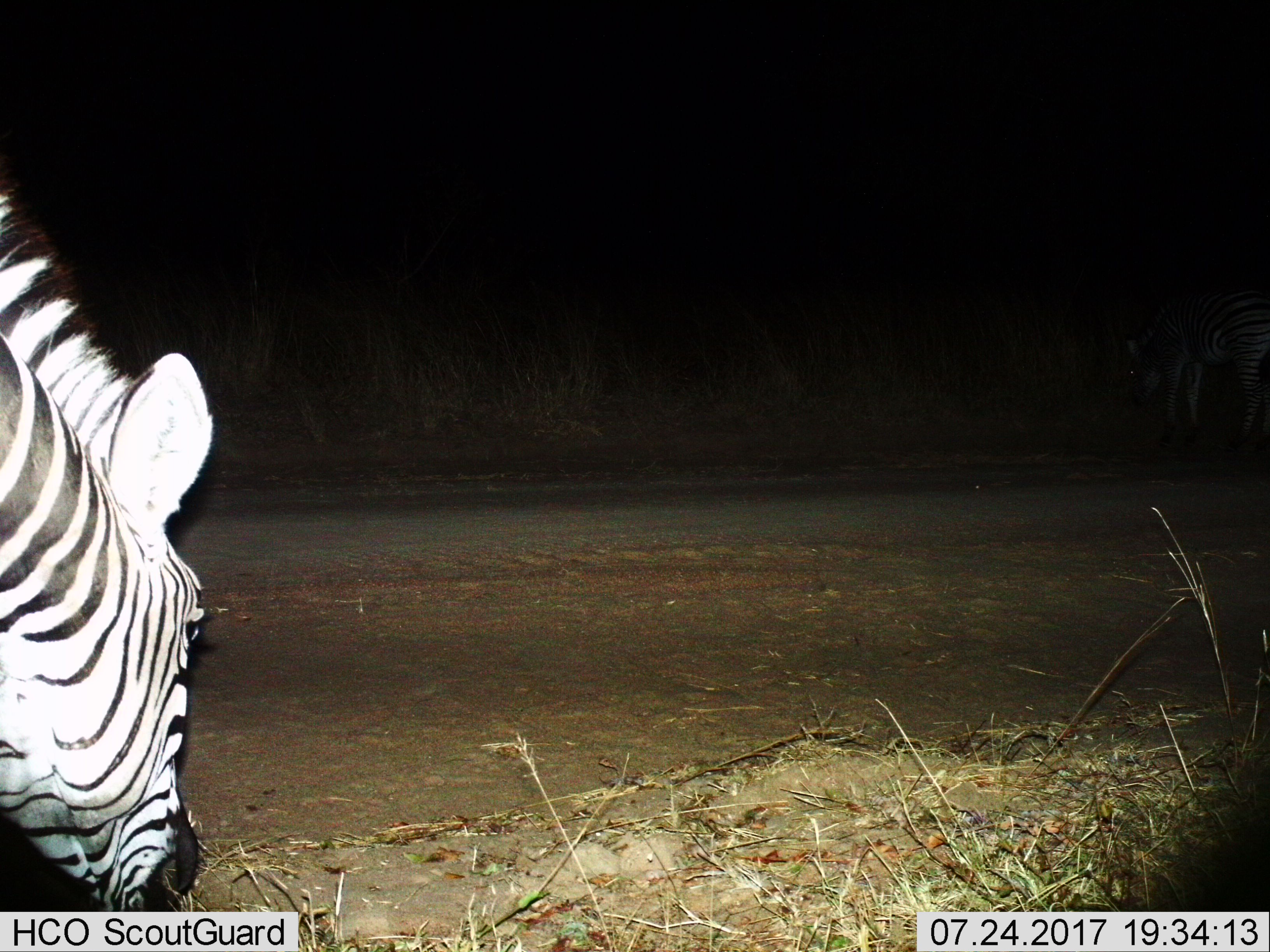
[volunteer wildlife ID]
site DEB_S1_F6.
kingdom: Animalia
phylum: Chordata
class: Mammalia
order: Perissodactyla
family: Equidae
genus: Equus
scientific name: Equus quagga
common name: plains zebra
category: zebraplains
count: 1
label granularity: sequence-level